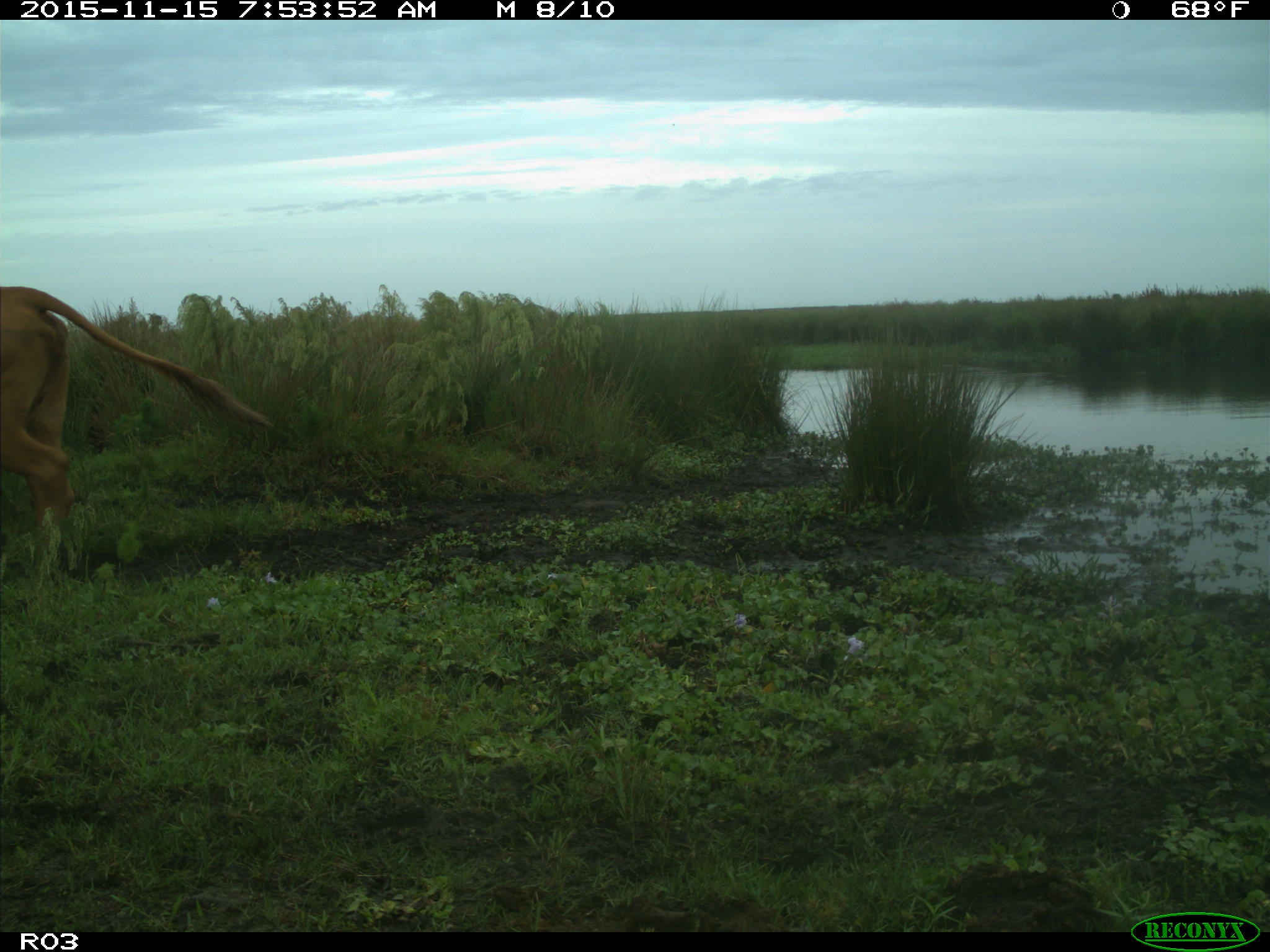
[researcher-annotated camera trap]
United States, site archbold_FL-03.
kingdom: Animalia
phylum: Chordata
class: Mammalia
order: Artiodactyla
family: Bovidae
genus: Bos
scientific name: Bos taurus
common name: domestic cow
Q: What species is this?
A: Bos taurus (domestic cow).